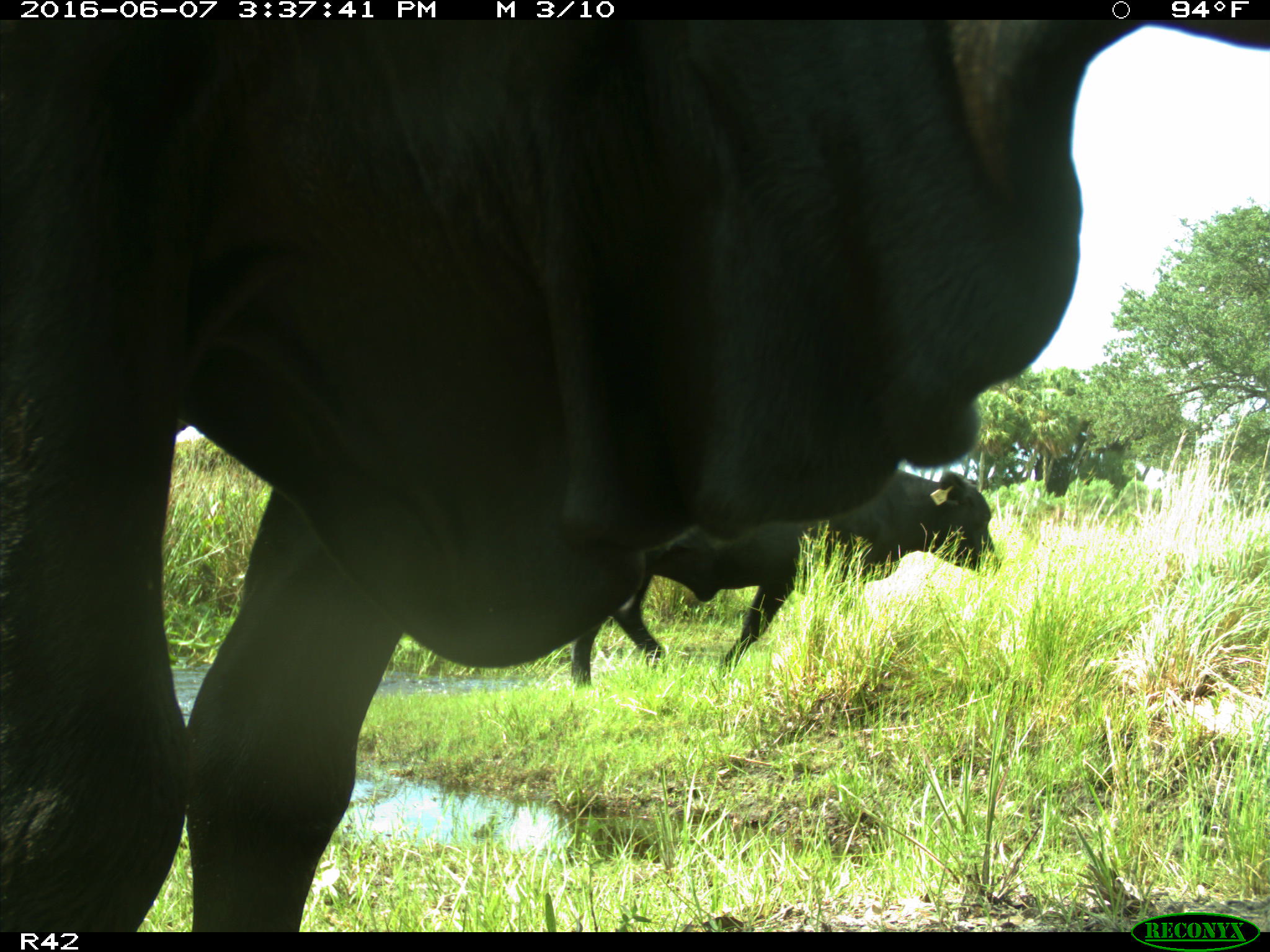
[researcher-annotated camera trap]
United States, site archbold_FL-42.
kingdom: Animalia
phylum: Chordata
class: Mammalia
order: Artiodactyla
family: Bovidae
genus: Bos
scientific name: Bos taurus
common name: domestic cow